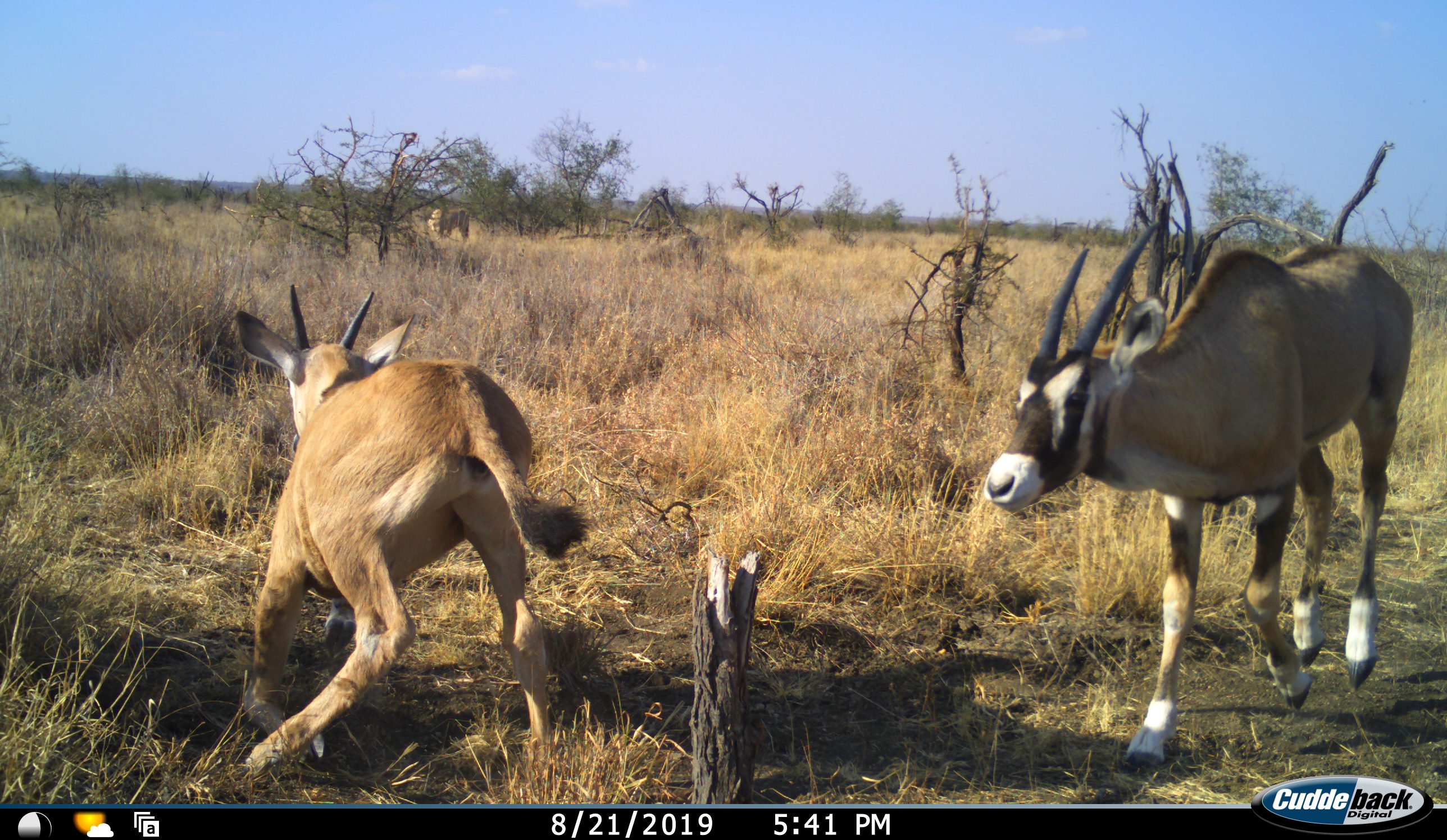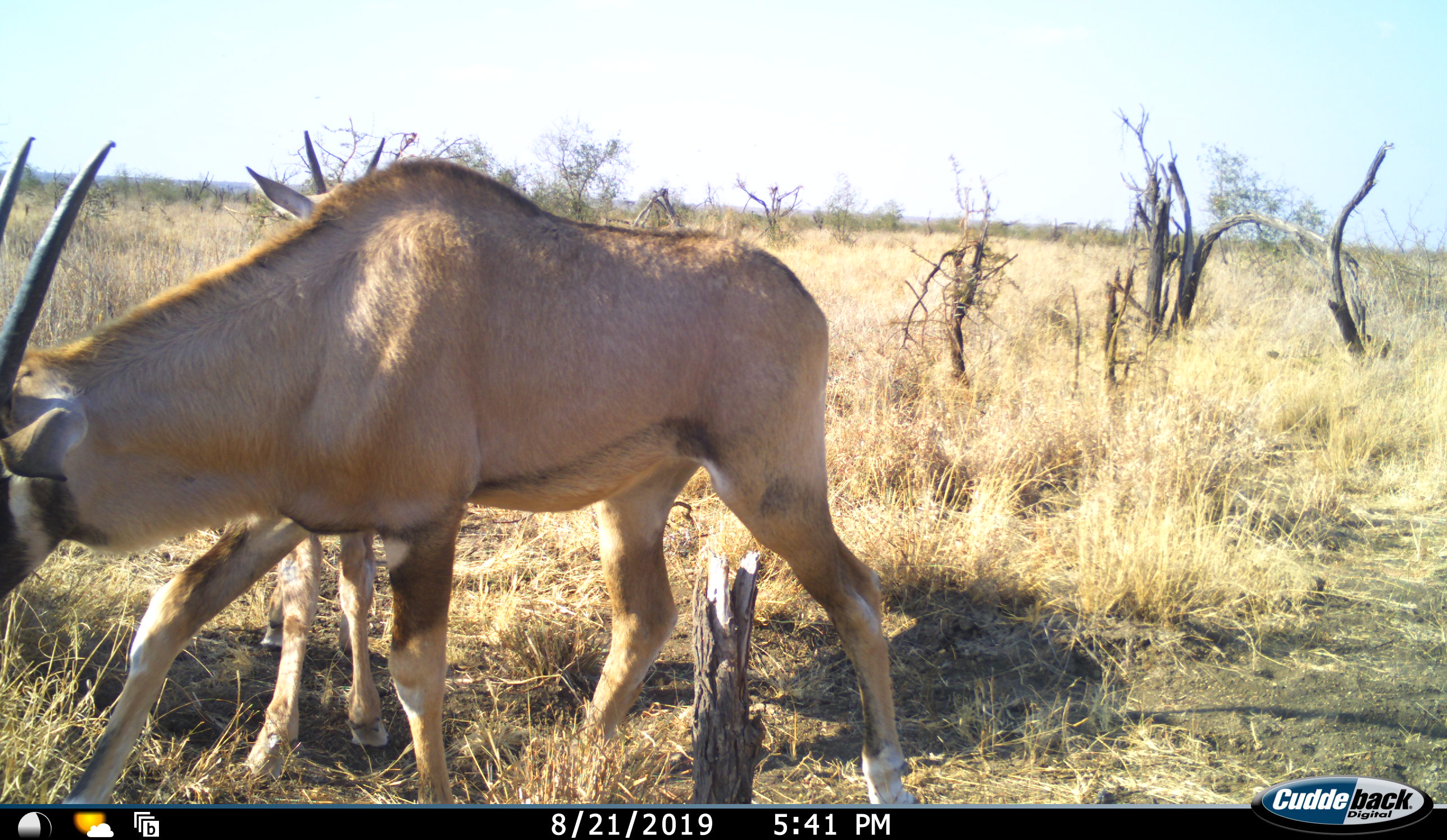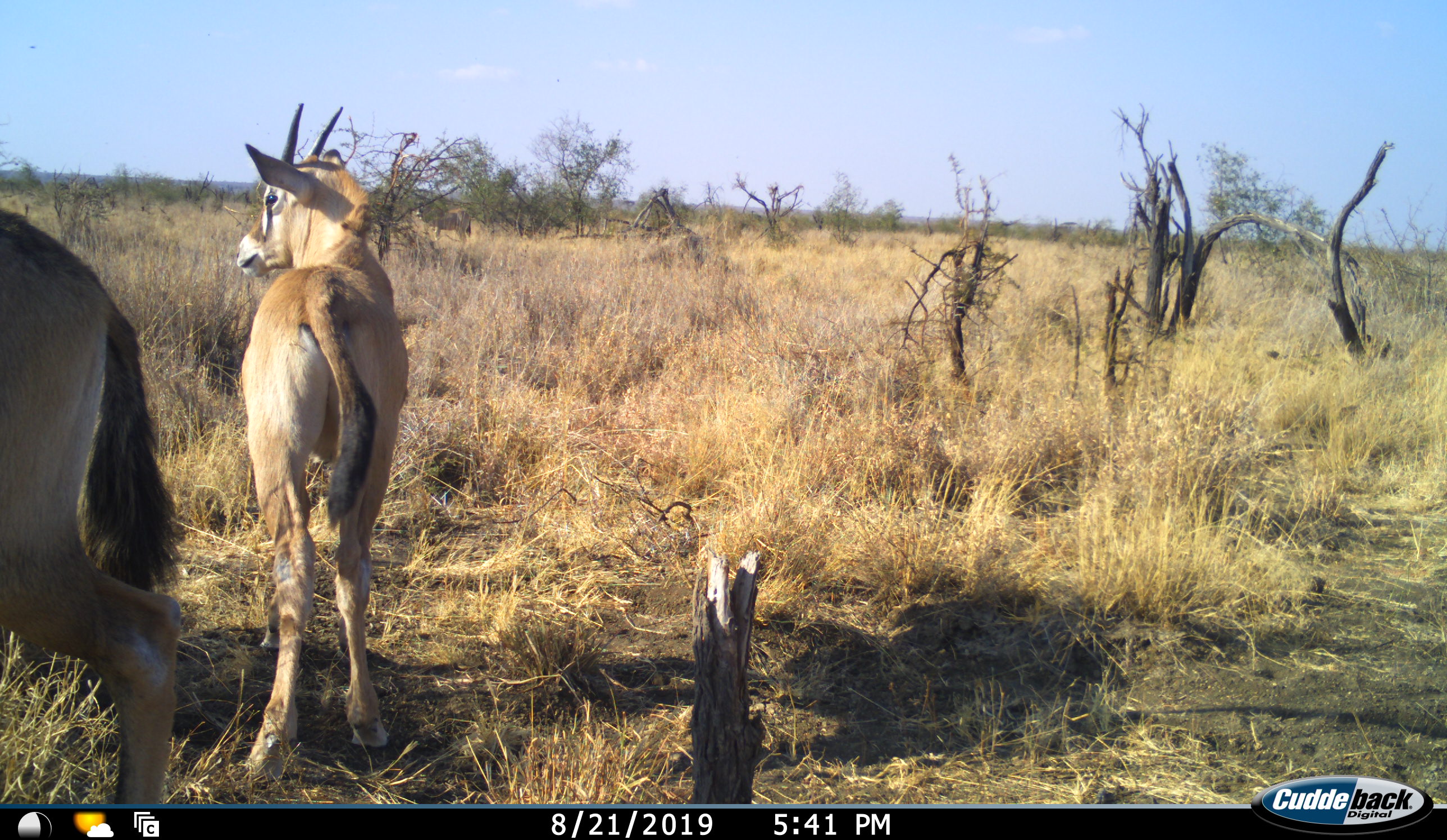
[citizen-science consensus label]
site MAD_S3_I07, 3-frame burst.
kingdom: Animalia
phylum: Chordata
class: Mammalia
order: Artiodactyla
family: Bovidae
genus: Oryx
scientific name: Oryx gazella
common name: gemsbok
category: oryx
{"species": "oryx (gemsbok) (Oryx gazella)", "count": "2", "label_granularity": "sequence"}